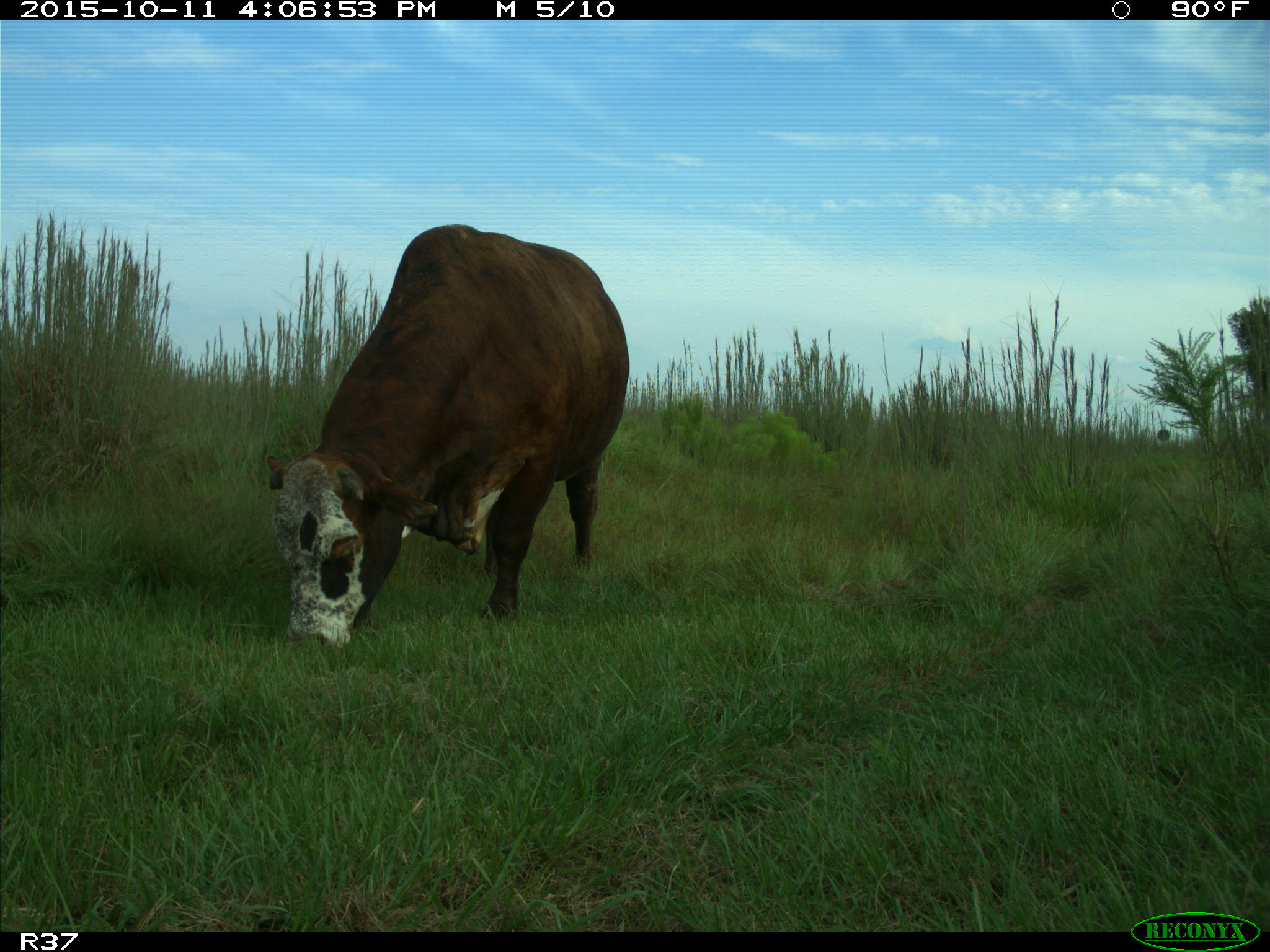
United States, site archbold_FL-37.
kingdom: Animalia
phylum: Chordata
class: Mammalia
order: Artiodactyla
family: Bovidae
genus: Bos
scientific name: Bos taurus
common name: domestic cow